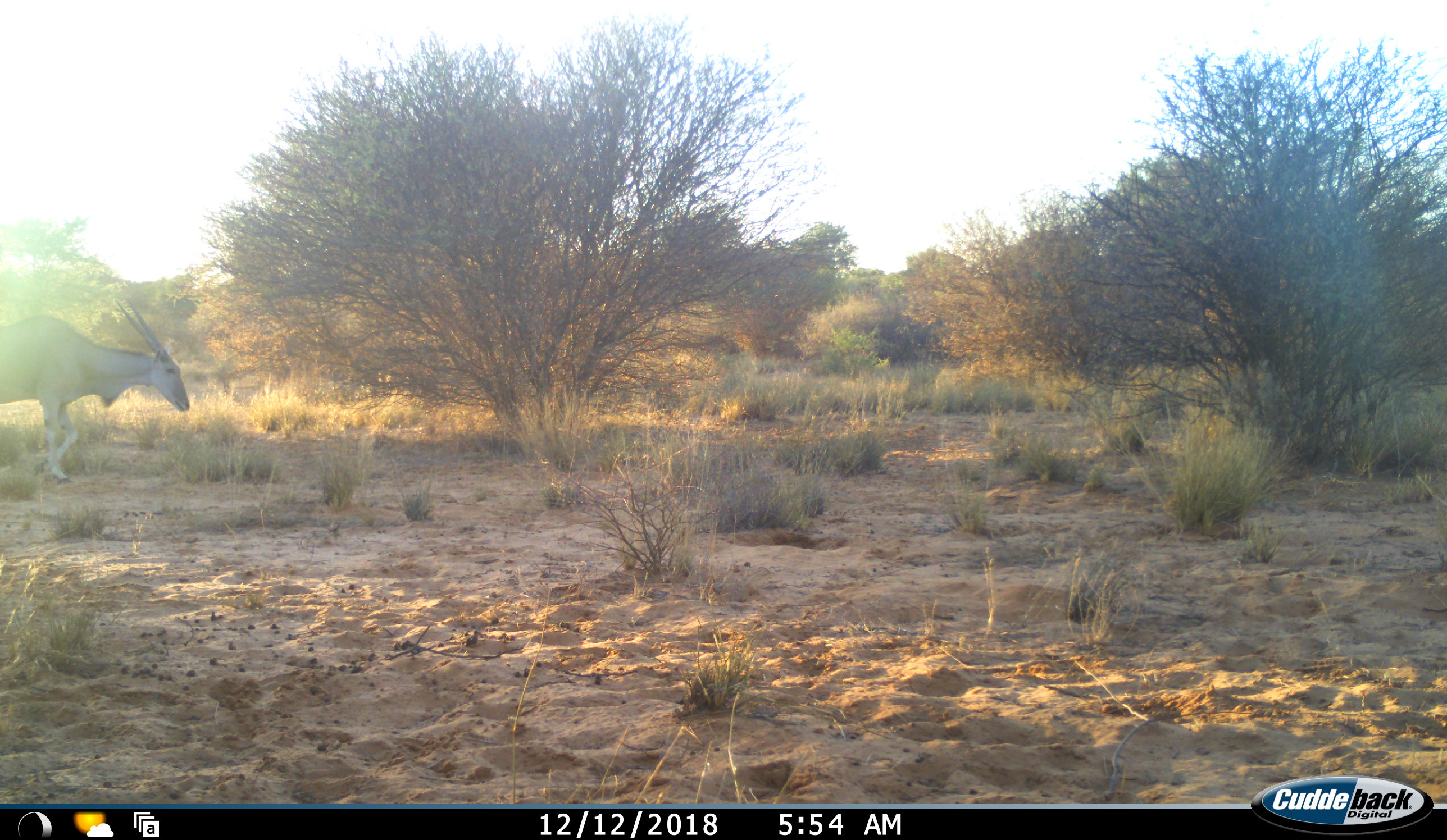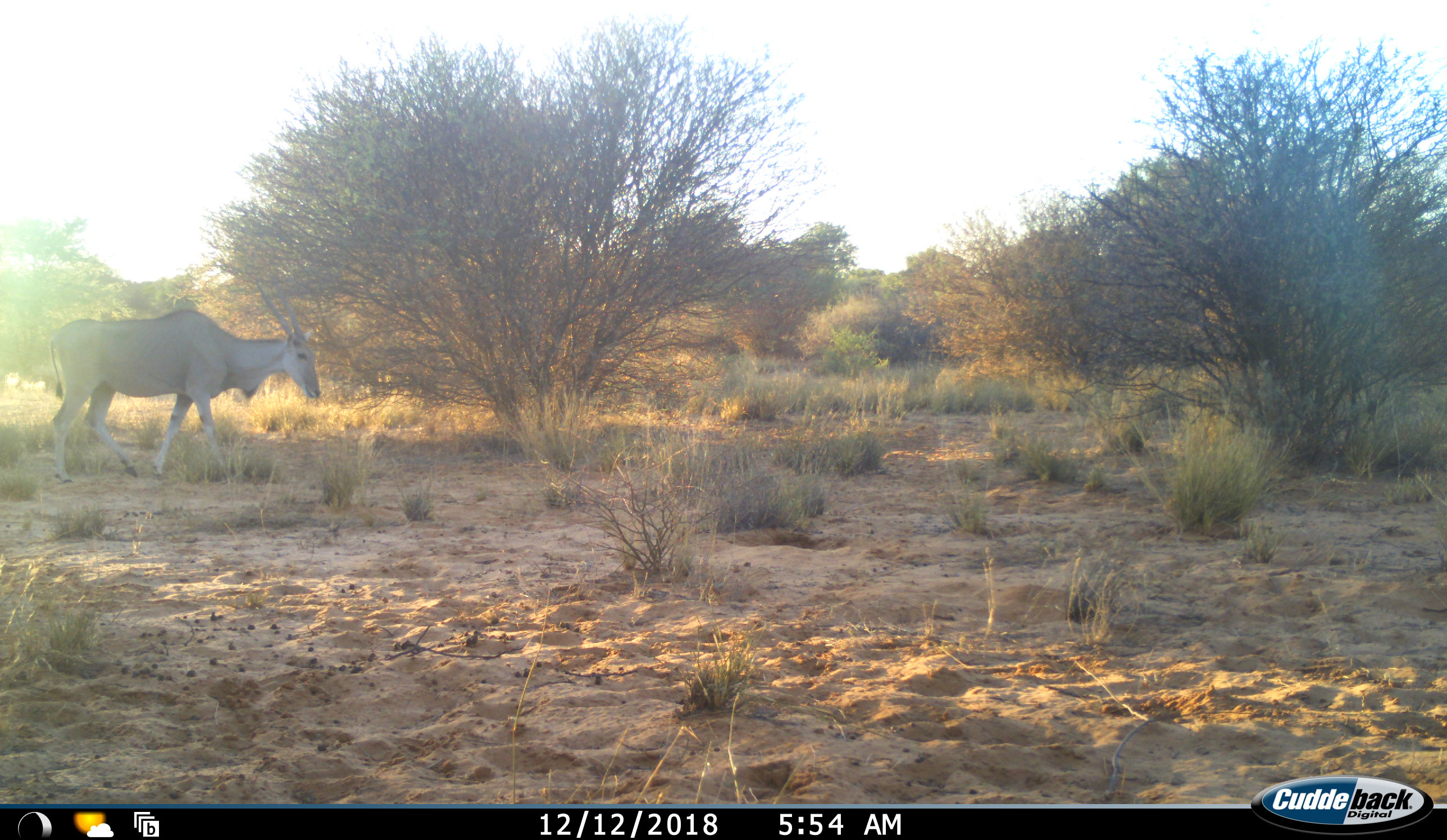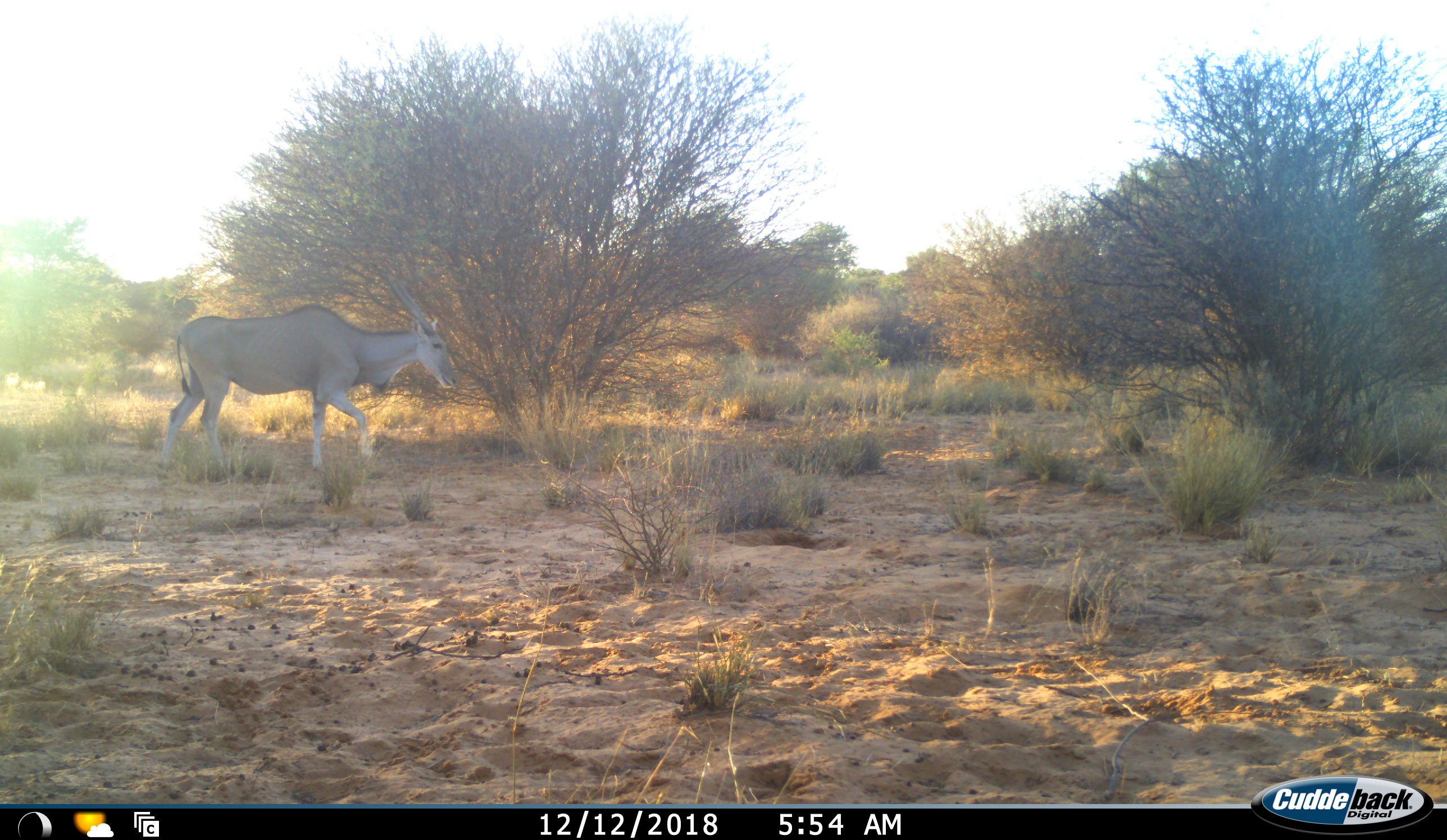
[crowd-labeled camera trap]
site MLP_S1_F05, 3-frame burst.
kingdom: Animalia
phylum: Chordata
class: Mammalia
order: Artiodactyla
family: Bovidae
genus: Tragelaphus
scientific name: Tragelaphus oryx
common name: eland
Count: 1.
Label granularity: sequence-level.